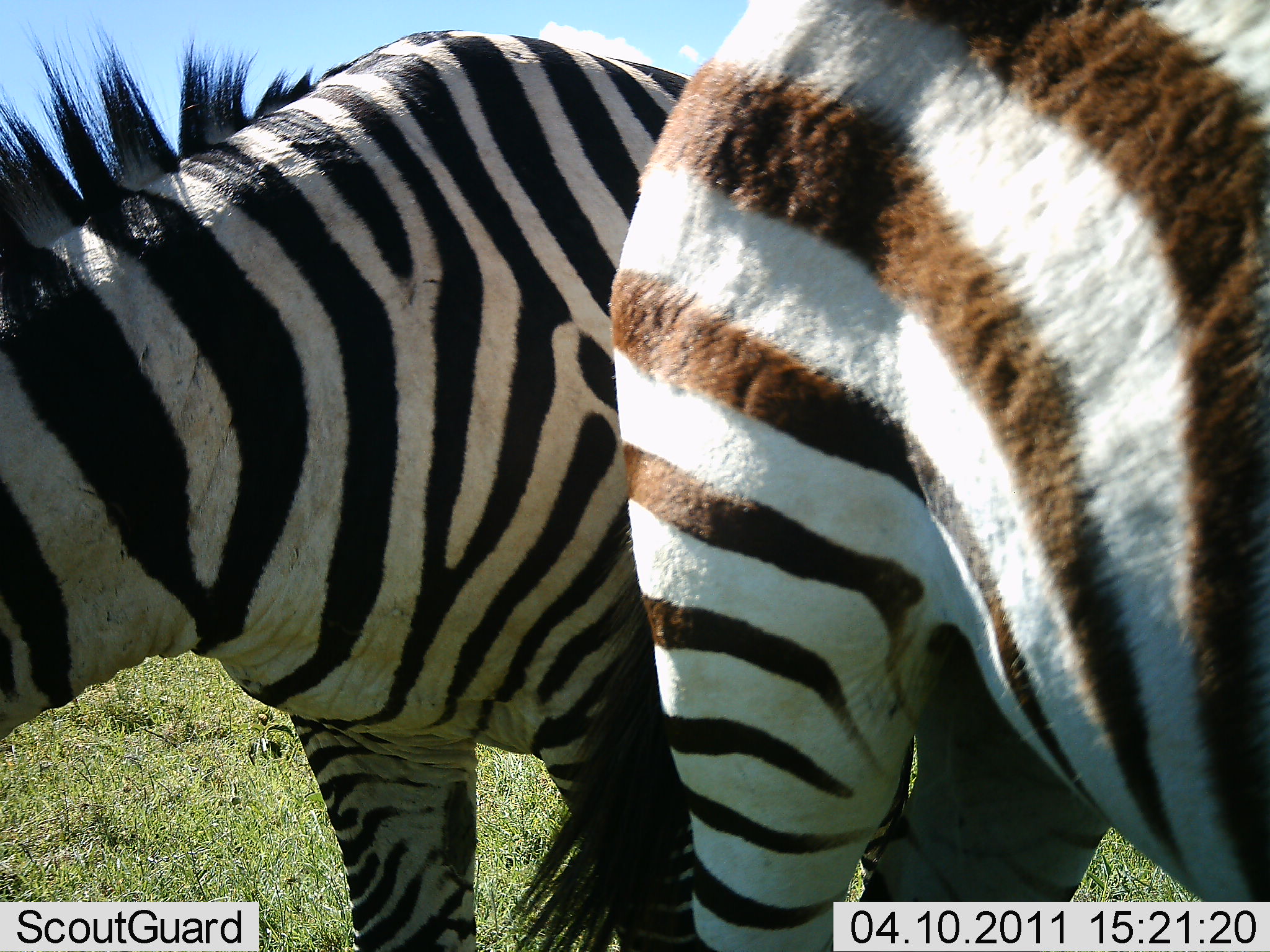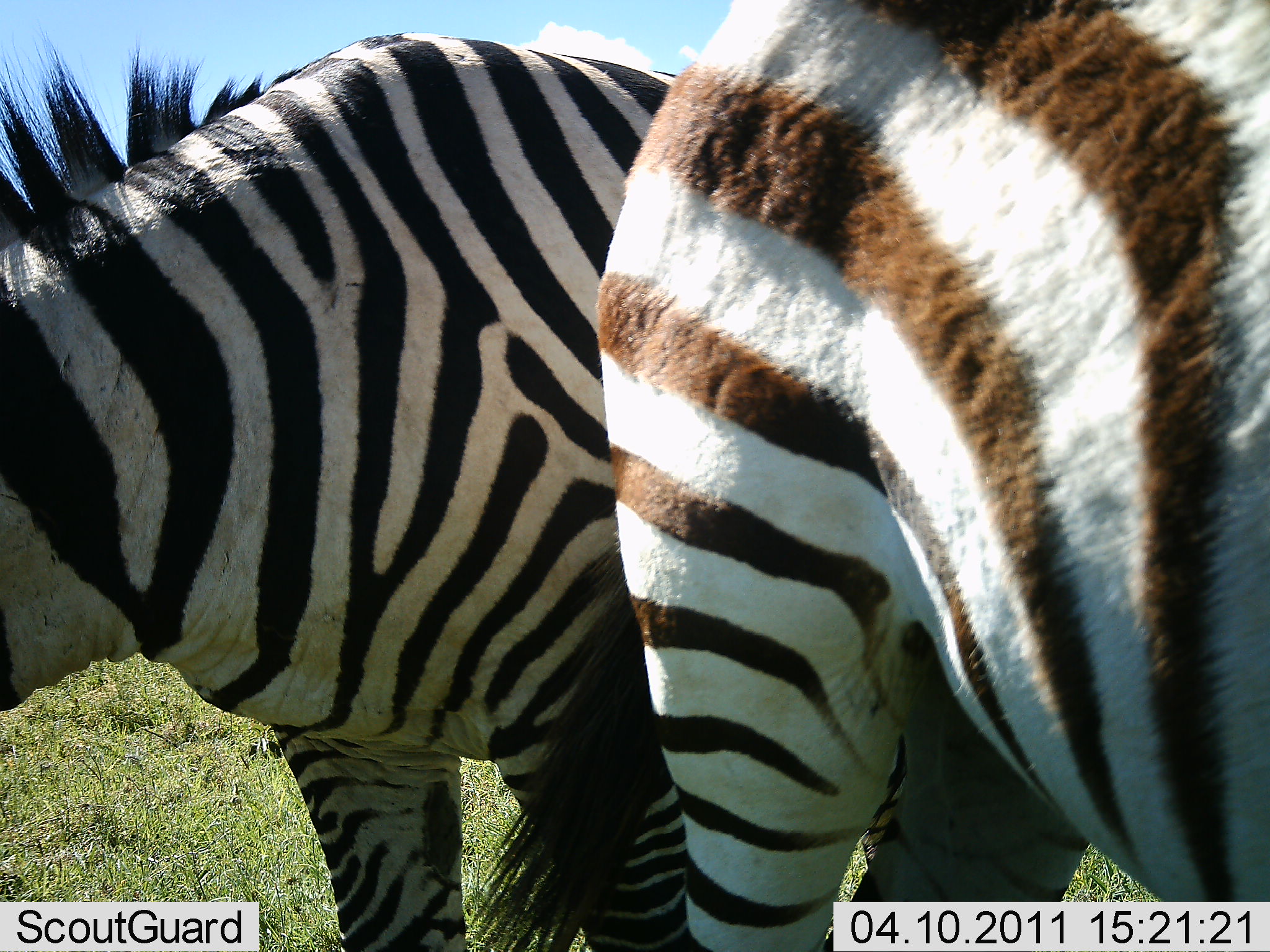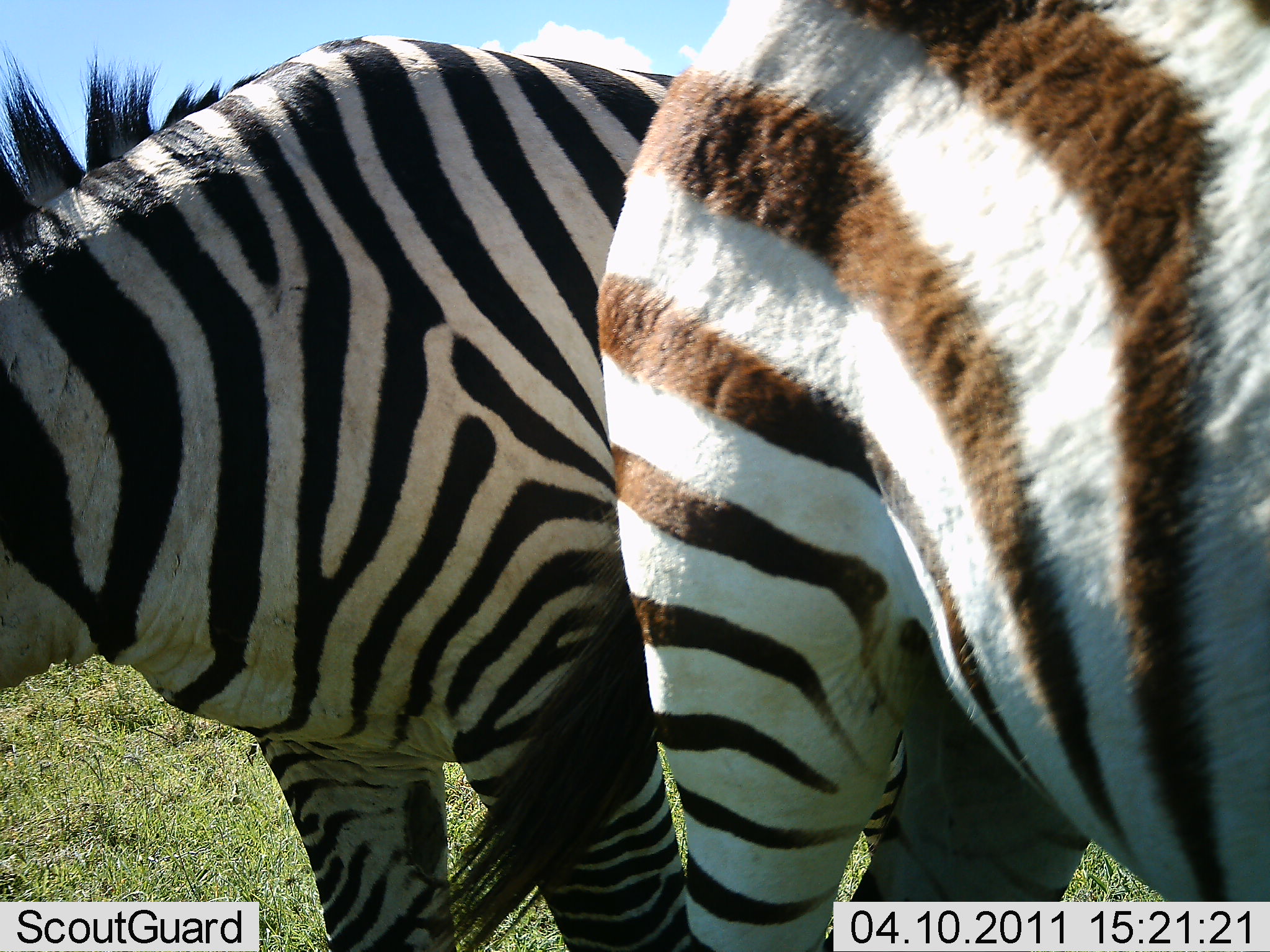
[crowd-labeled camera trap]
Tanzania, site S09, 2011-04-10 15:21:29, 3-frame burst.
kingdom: Animalia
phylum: Chordata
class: Mammalia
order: Perissodactyla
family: Equidae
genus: Equus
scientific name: Equus quagga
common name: plains zebra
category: zebra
Zebra (plains zebra) (Equus quagga), count 2. Behavior (volunteer vote fractions): standing 69%, resting 0%, moving 8%, interacting 15%. Young present (vote fraction): 0%. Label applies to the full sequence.